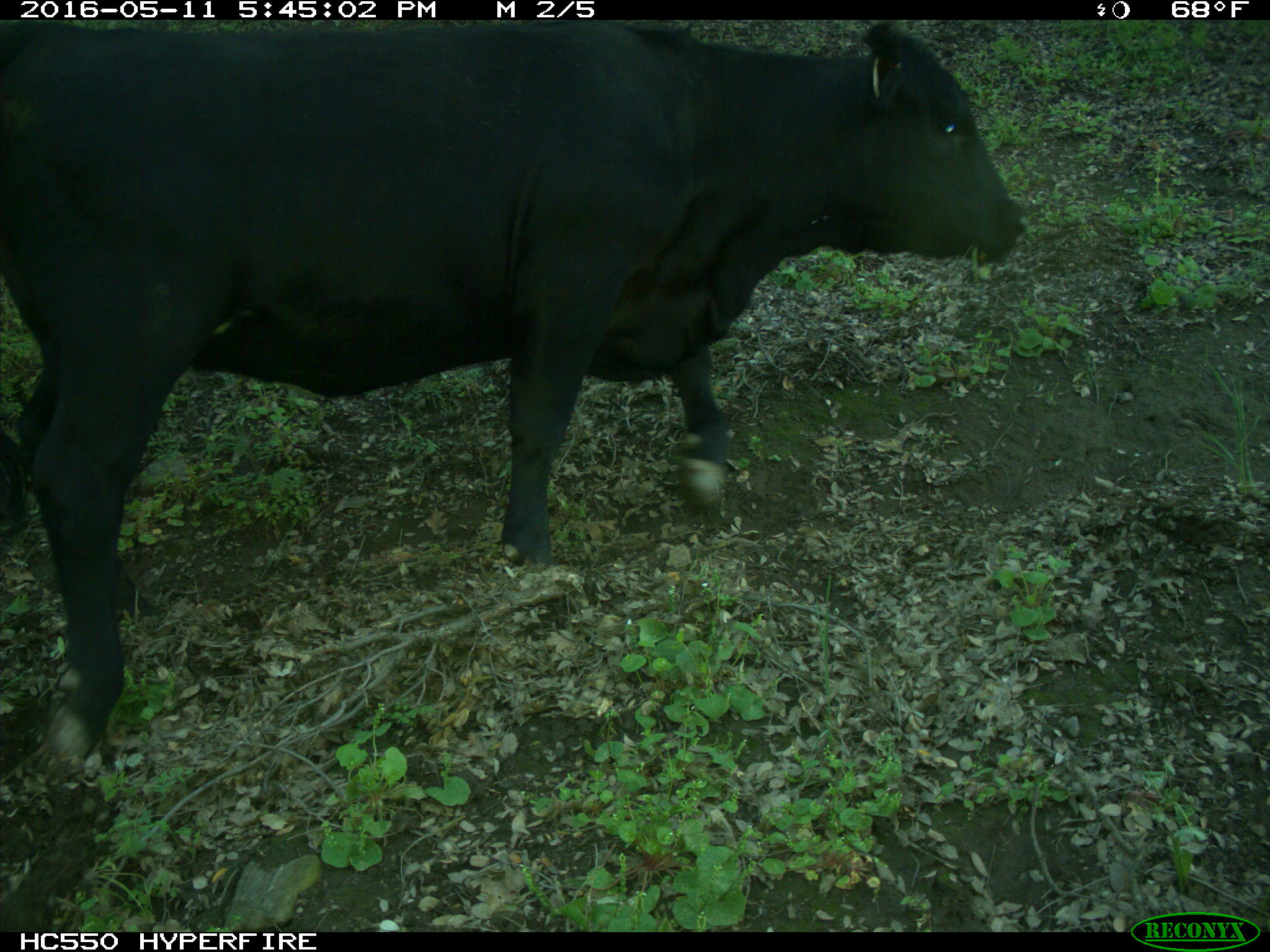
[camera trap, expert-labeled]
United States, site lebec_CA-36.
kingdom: Animalia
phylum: Chordata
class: Mammalia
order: Artiodactyla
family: Bovidae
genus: Bos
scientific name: Bos taurus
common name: domestic cow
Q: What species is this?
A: Bos taurus (domestic cow).